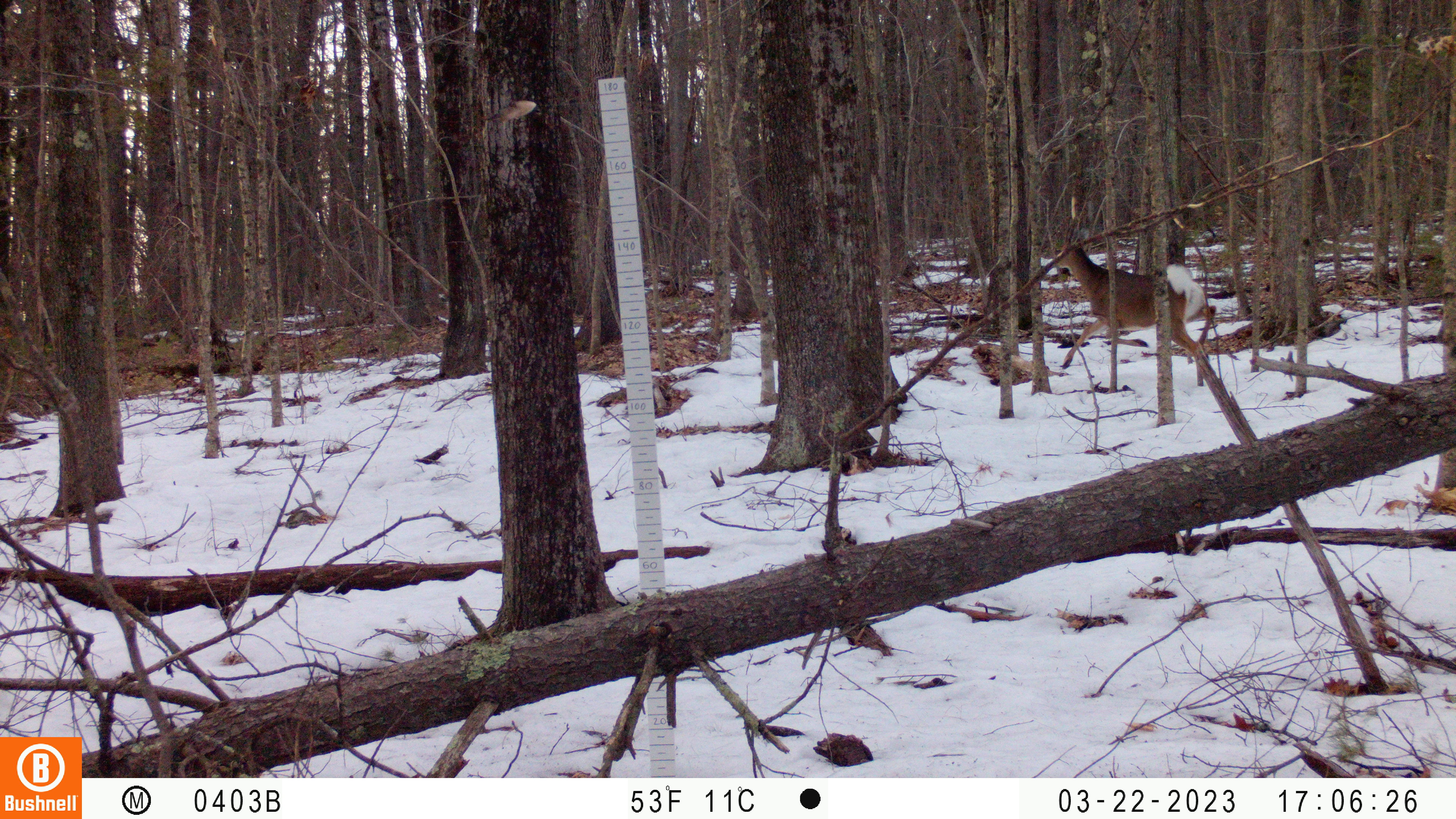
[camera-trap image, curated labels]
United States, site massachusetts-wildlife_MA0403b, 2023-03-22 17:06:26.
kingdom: Animalia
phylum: Chordata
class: Mammalia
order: Artiodactyla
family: Cervidae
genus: Odocoileus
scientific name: Odocoileus virginianus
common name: white-tailed deer